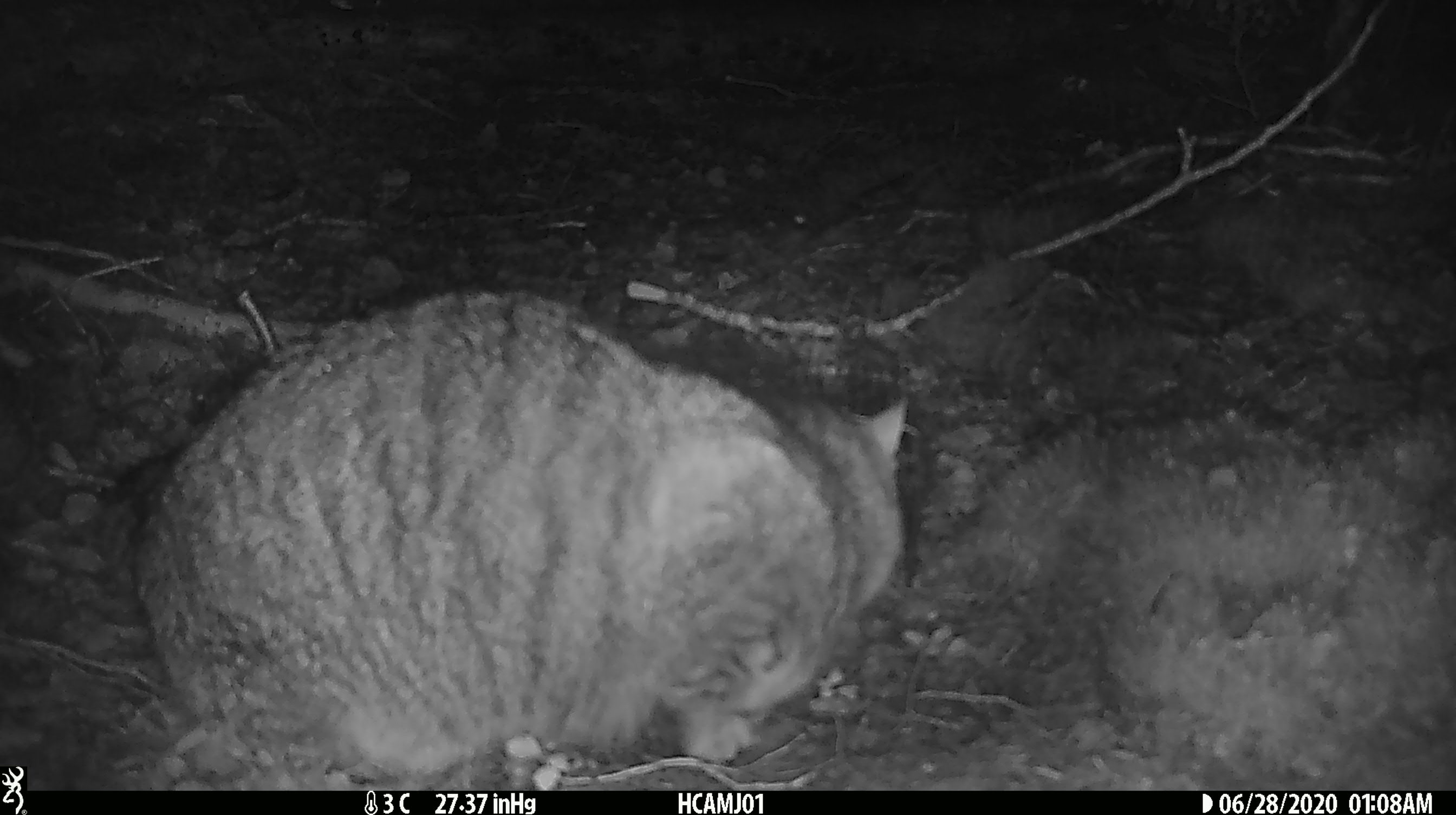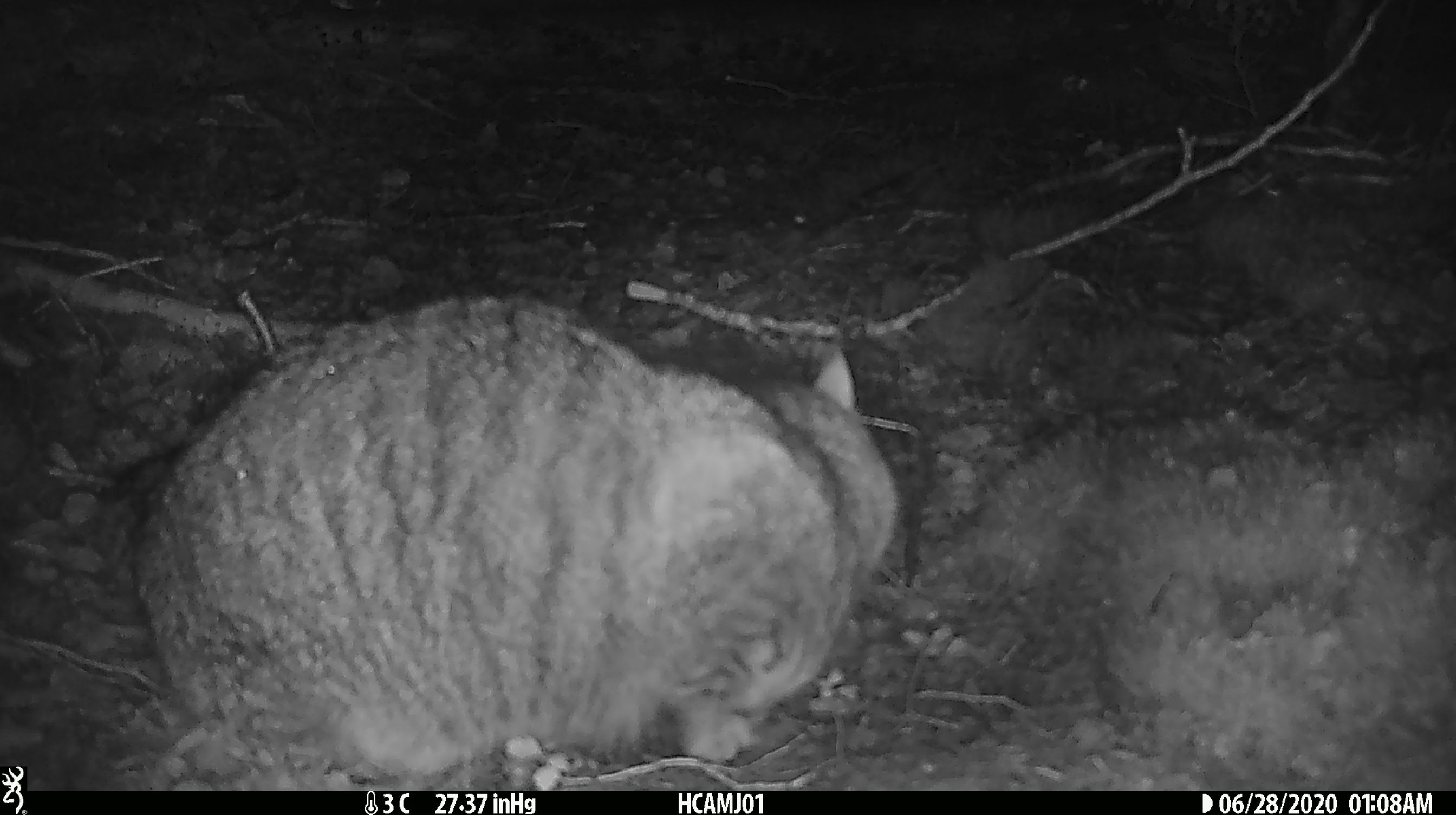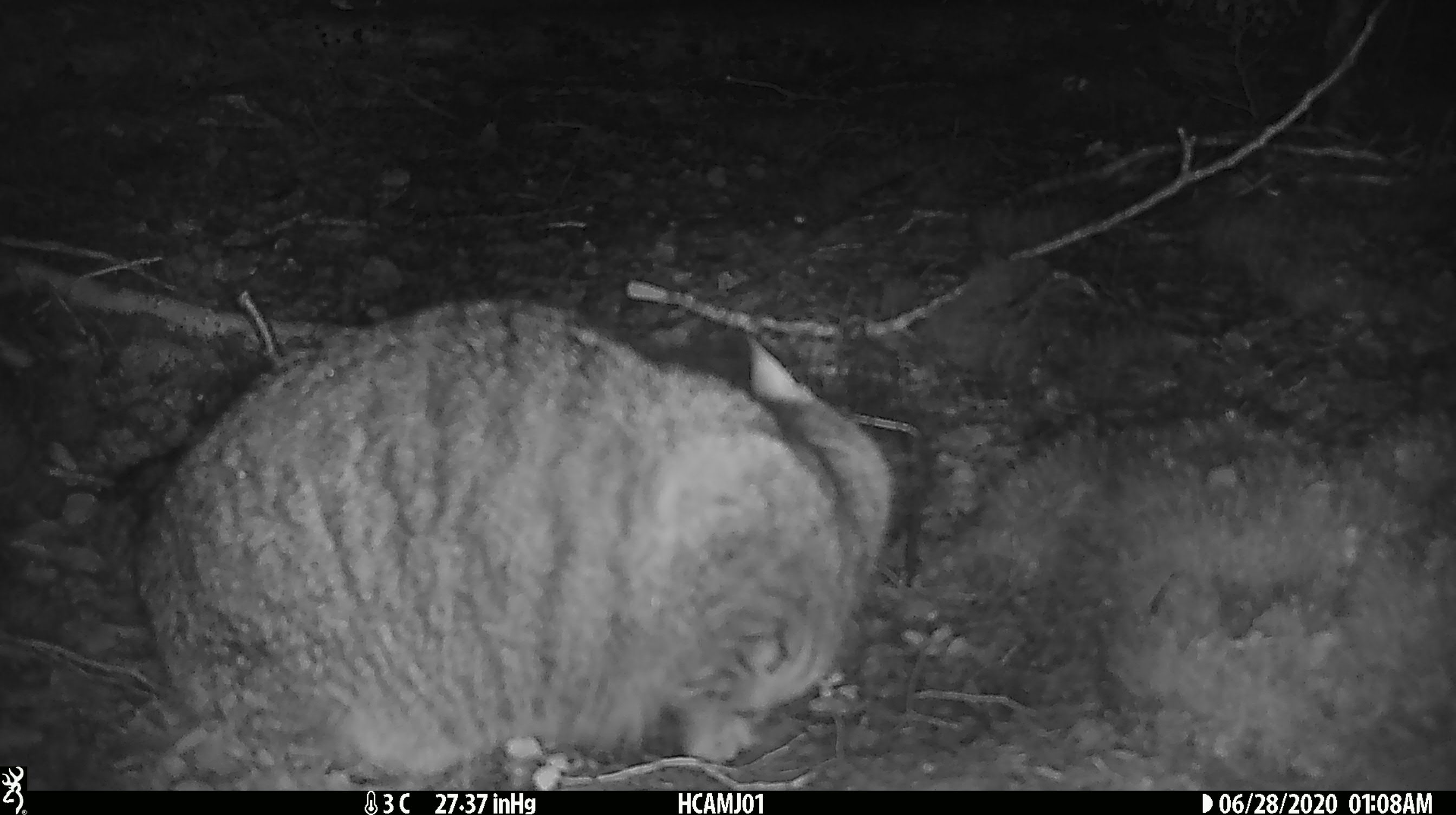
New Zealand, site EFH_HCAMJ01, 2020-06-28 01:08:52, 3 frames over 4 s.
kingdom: Animalia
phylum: Chordata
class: Mammalia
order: Carnivora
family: Felidae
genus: Felis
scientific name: Felis catus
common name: domestic cat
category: cat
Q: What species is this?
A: Cat (domestic cat) (Felis catus).